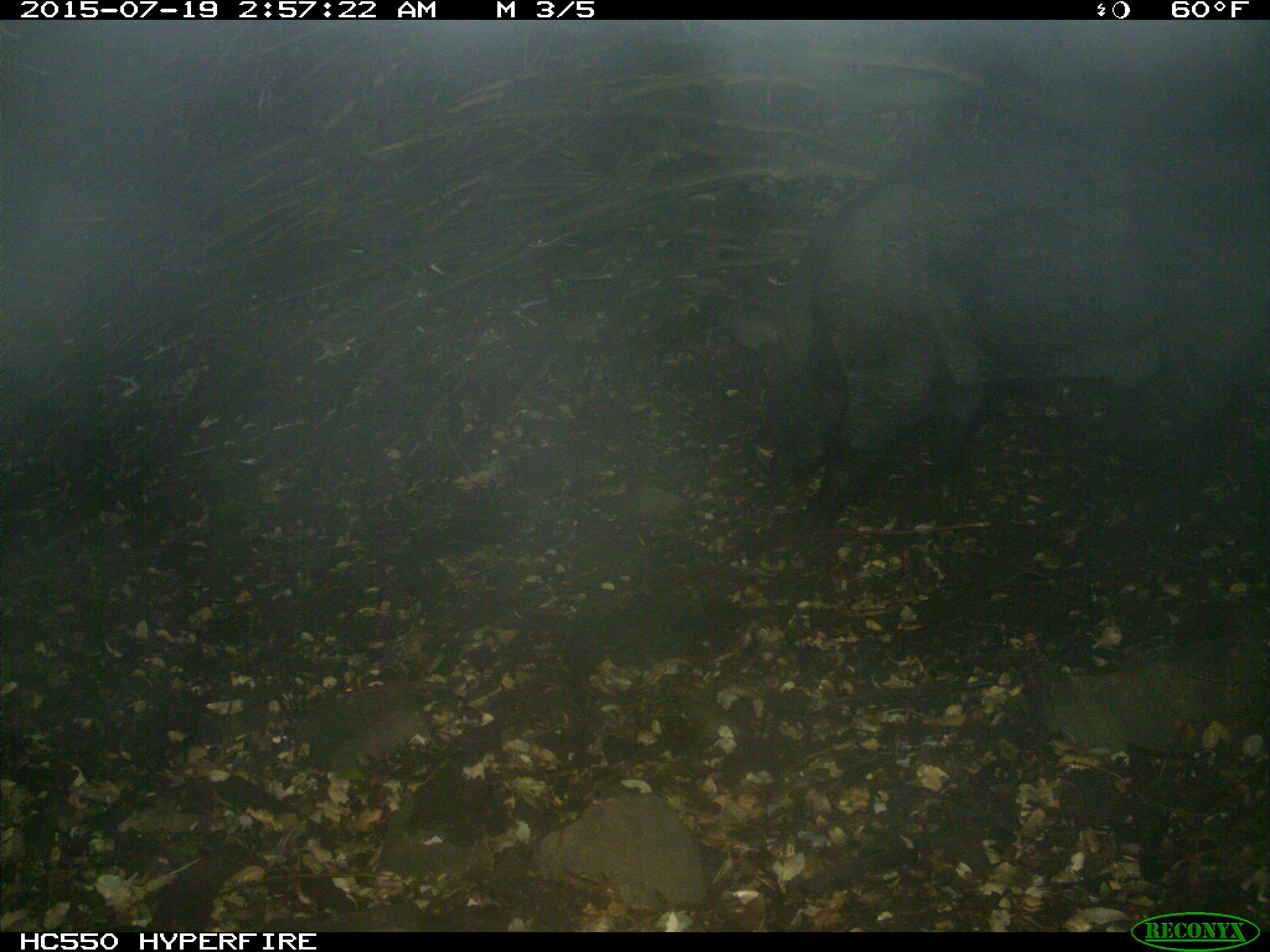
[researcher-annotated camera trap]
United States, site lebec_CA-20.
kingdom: Animalia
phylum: Chordata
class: Mammalia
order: Artiodactyla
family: Suidae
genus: Sus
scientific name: Sus scrofa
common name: wild boar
Sus scrofa (wild boar).